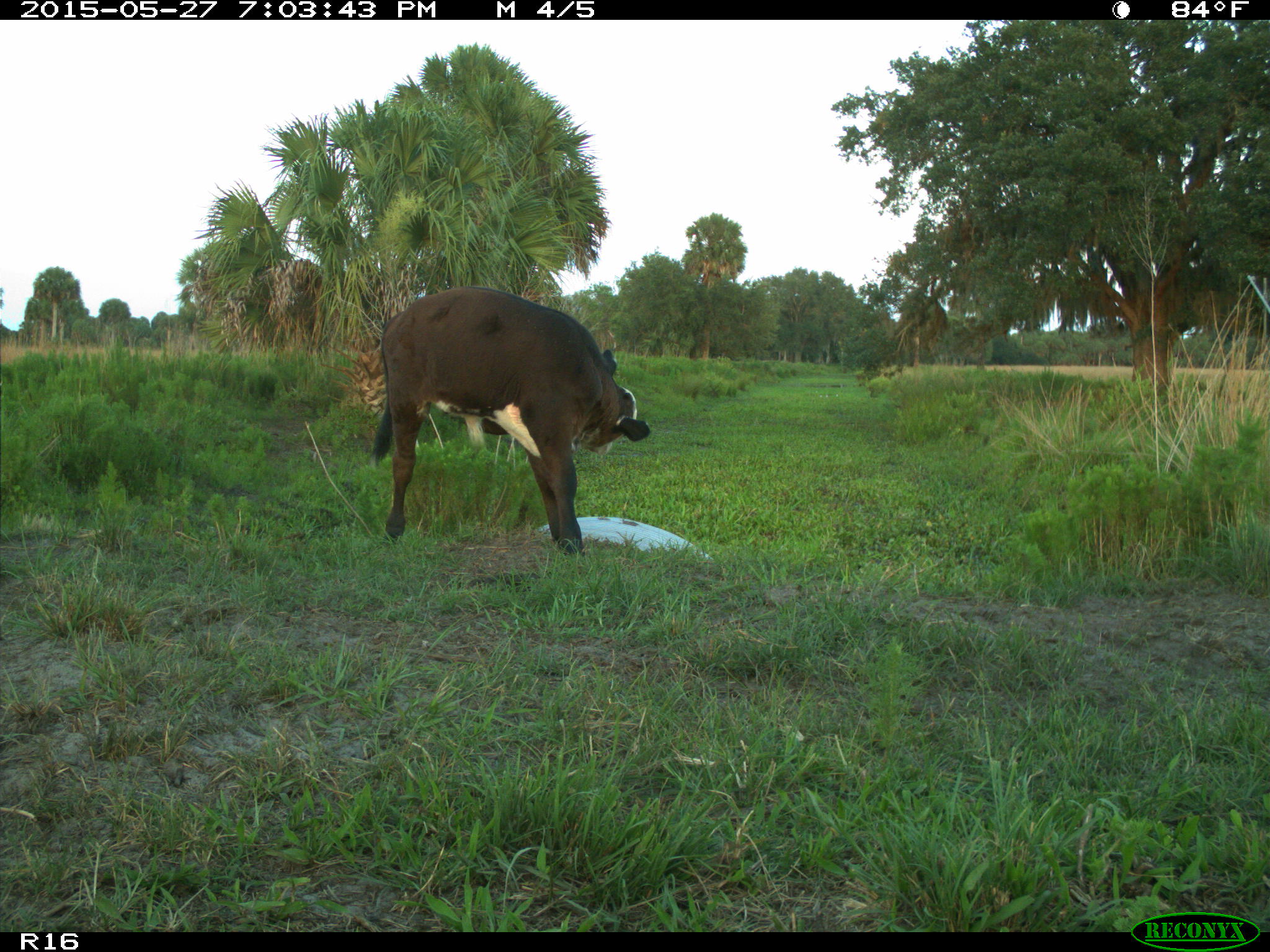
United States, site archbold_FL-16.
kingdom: Animalia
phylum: Chordata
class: Mammalia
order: Artiodactyla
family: Bovidae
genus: Bos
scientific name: Bos taurus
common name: domestic cow